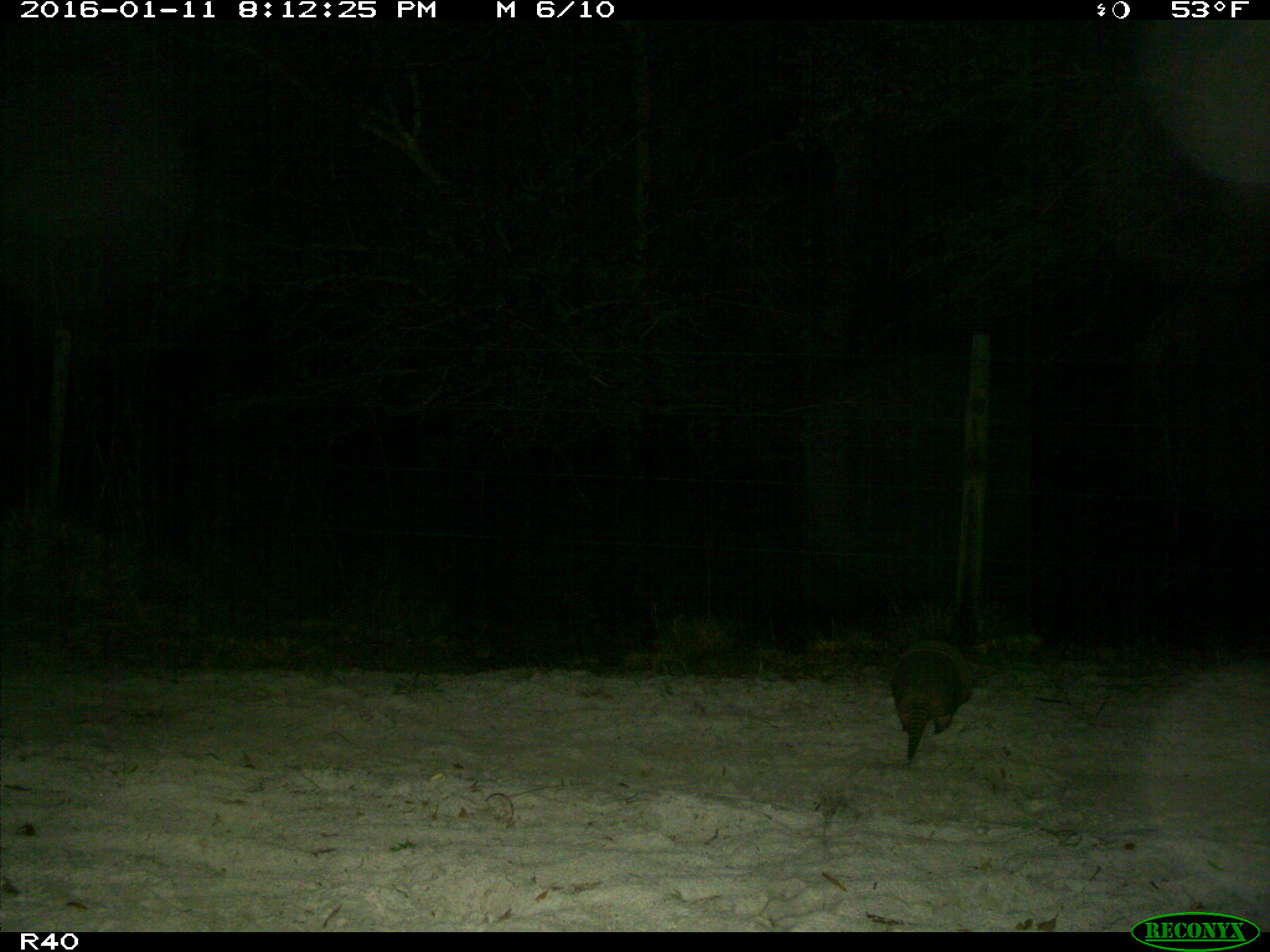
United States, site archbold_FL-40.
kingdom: Animalia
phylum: Chordata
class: Mammalia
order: Cingulata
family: Dasypodidae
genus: Dasypus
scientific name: Dasypus novemcinctus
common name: nine-banded armadillo